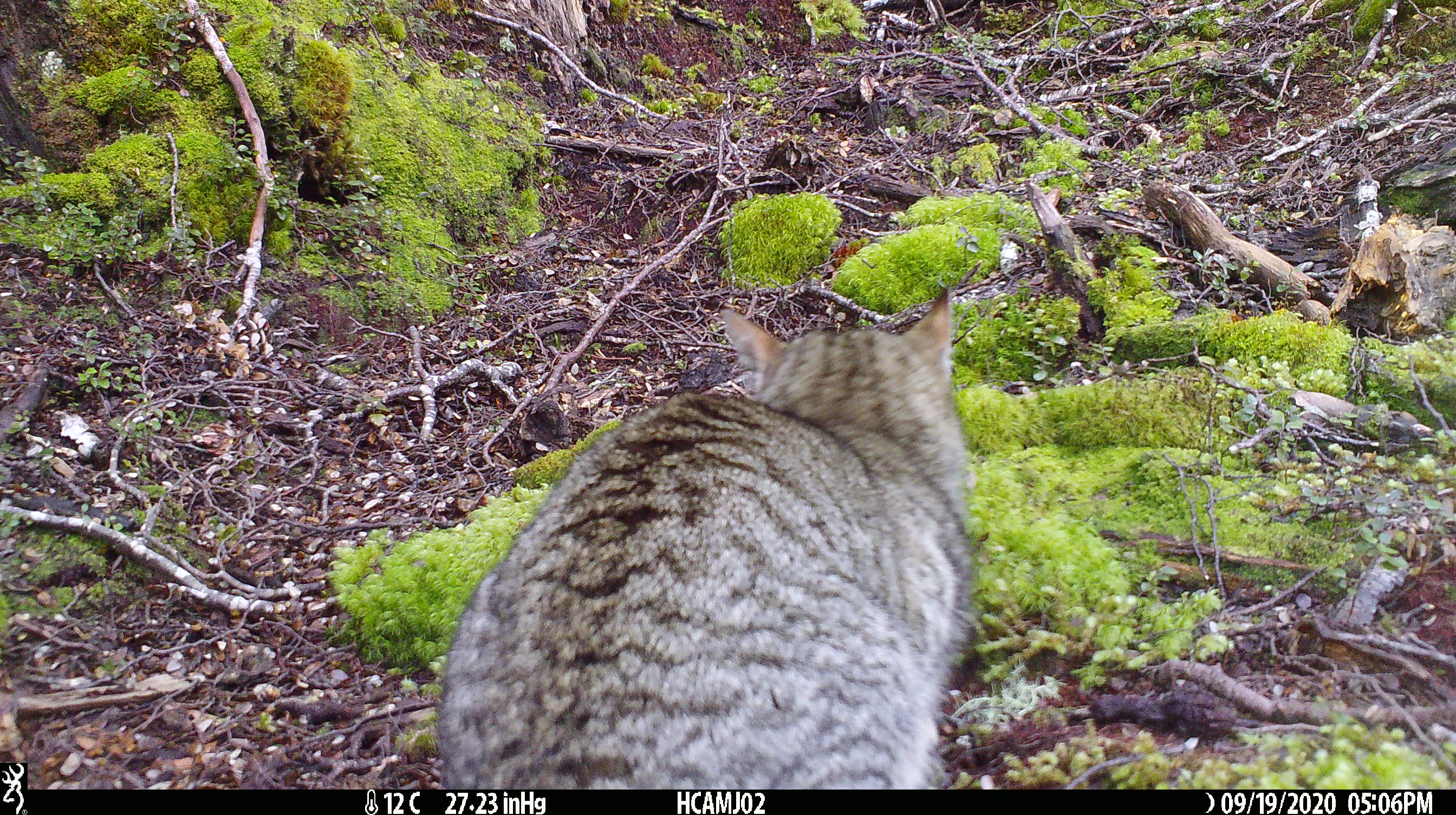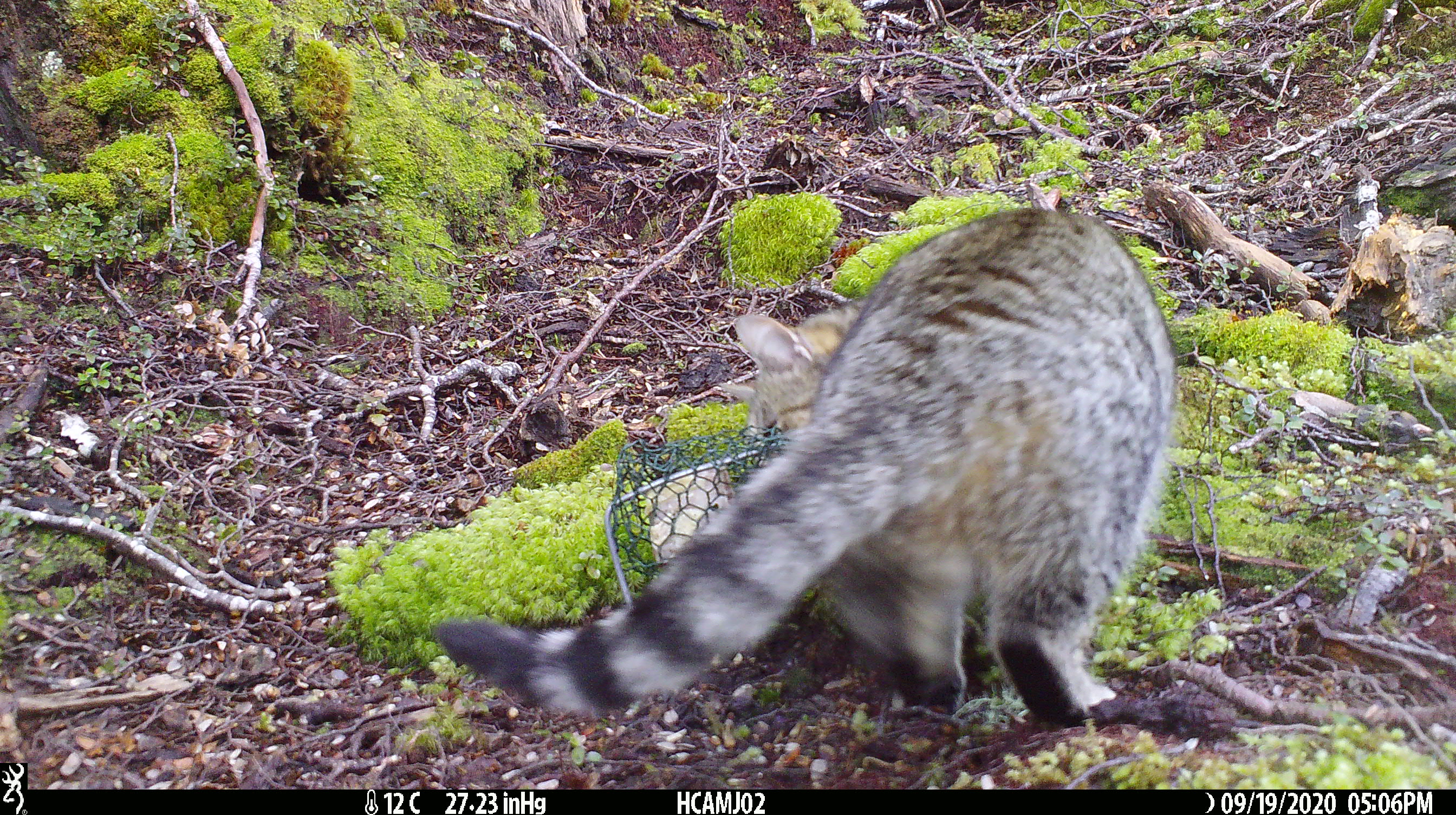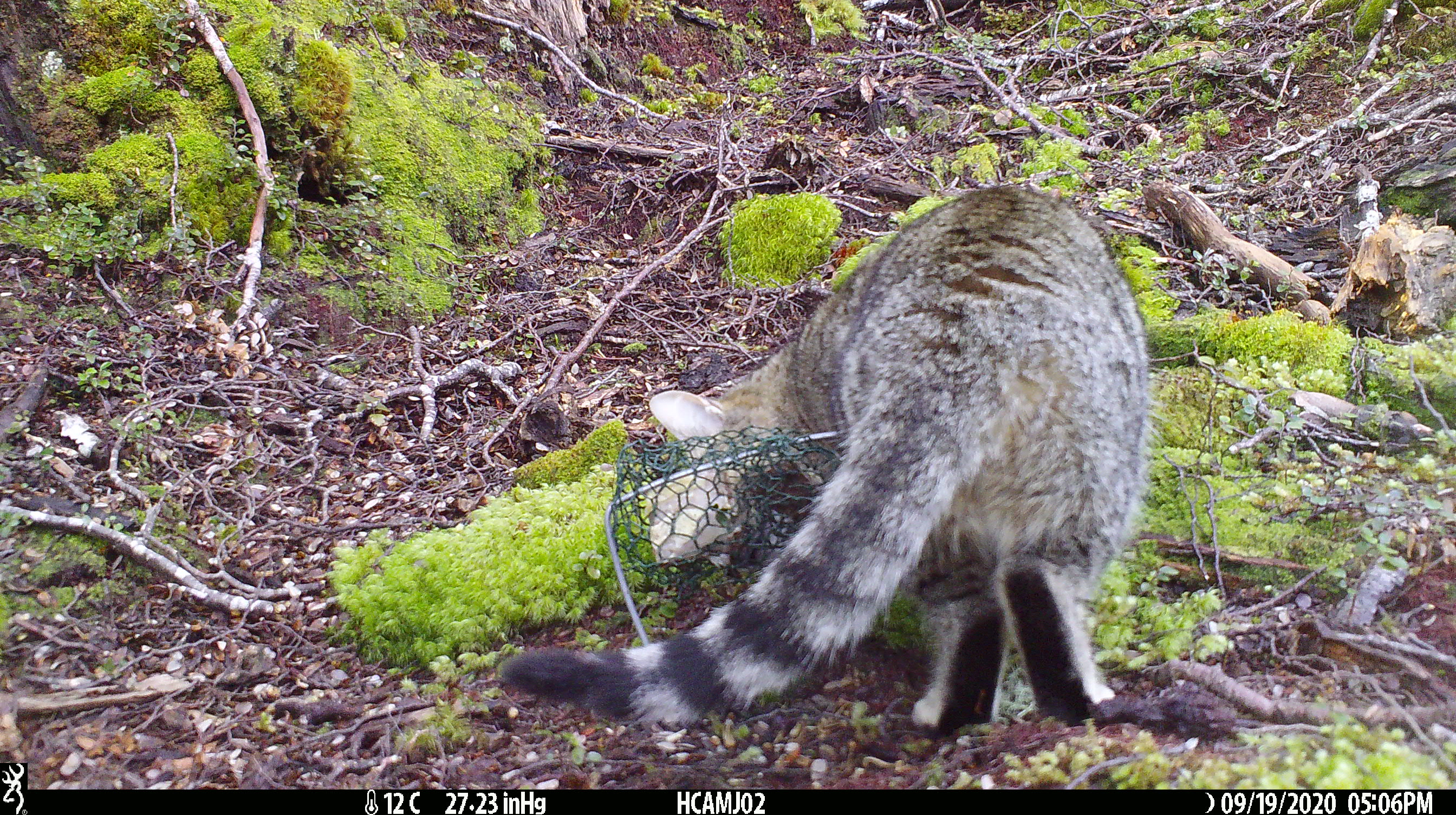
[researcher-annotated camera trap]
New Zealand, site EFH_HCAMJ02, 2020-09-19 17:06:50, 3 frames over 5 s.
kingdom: Animalia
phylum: Chordata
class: Mammalia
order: Carnivora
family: Felidae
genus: Felis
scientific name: Felis catus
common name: domestic cat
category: cat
Cat (domestic cat) (Felis catus).